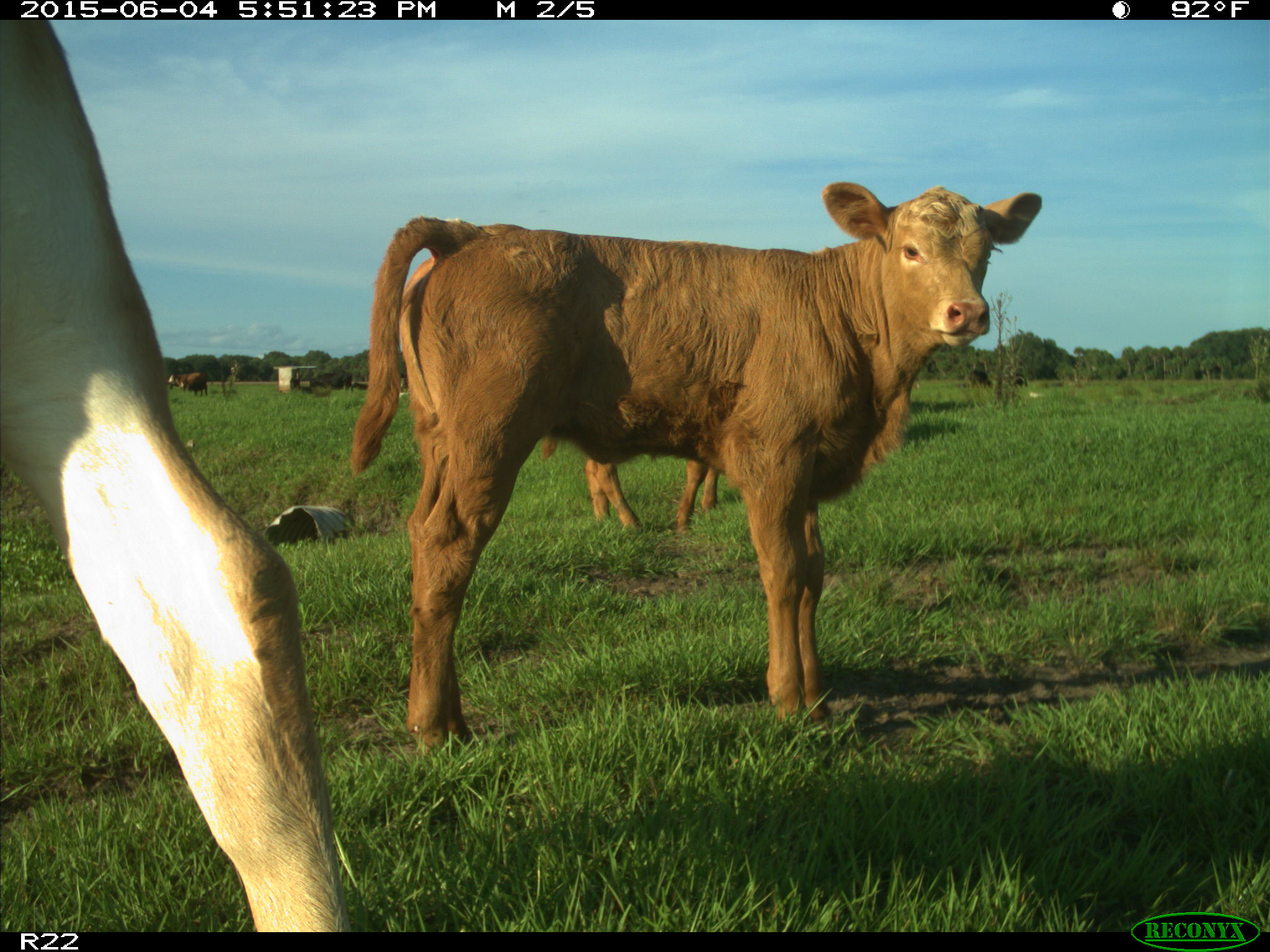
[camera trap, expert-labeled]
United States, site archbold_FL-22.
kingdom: Animalia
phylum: Chordata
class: Mammalia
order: Artiodactyla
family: Bovidae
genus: Bos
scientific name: Bos taurus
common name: domestic cow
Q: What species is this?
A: Bos taurus (domestic cow).